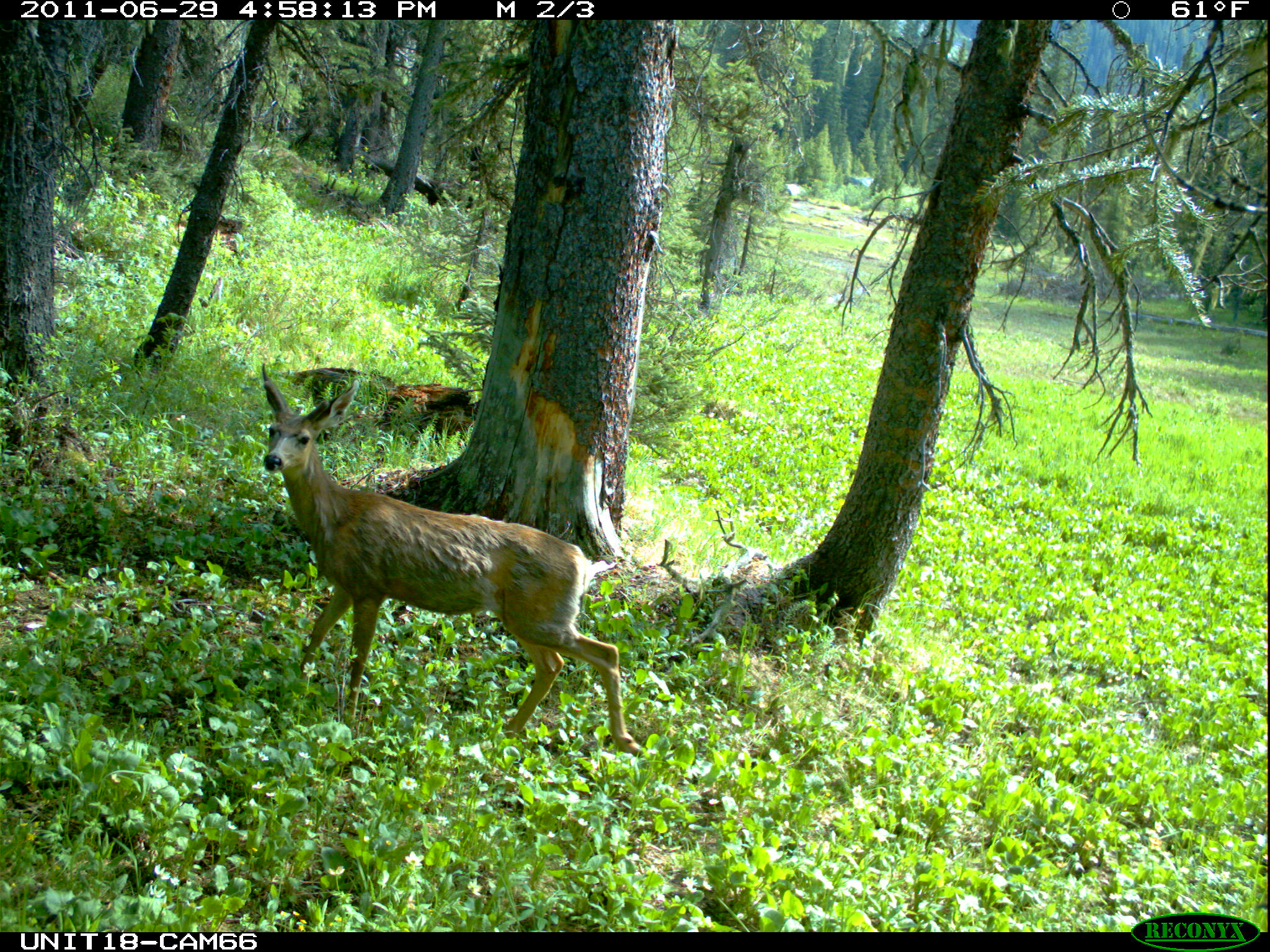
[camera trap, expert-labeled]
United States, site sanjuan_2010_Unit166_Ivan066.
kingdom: Animalia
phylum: Chordata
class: Mammalia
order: Artiodactyla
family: Cervidae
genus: Odocoileus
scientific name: Odocoileus hemionus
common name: mule deer